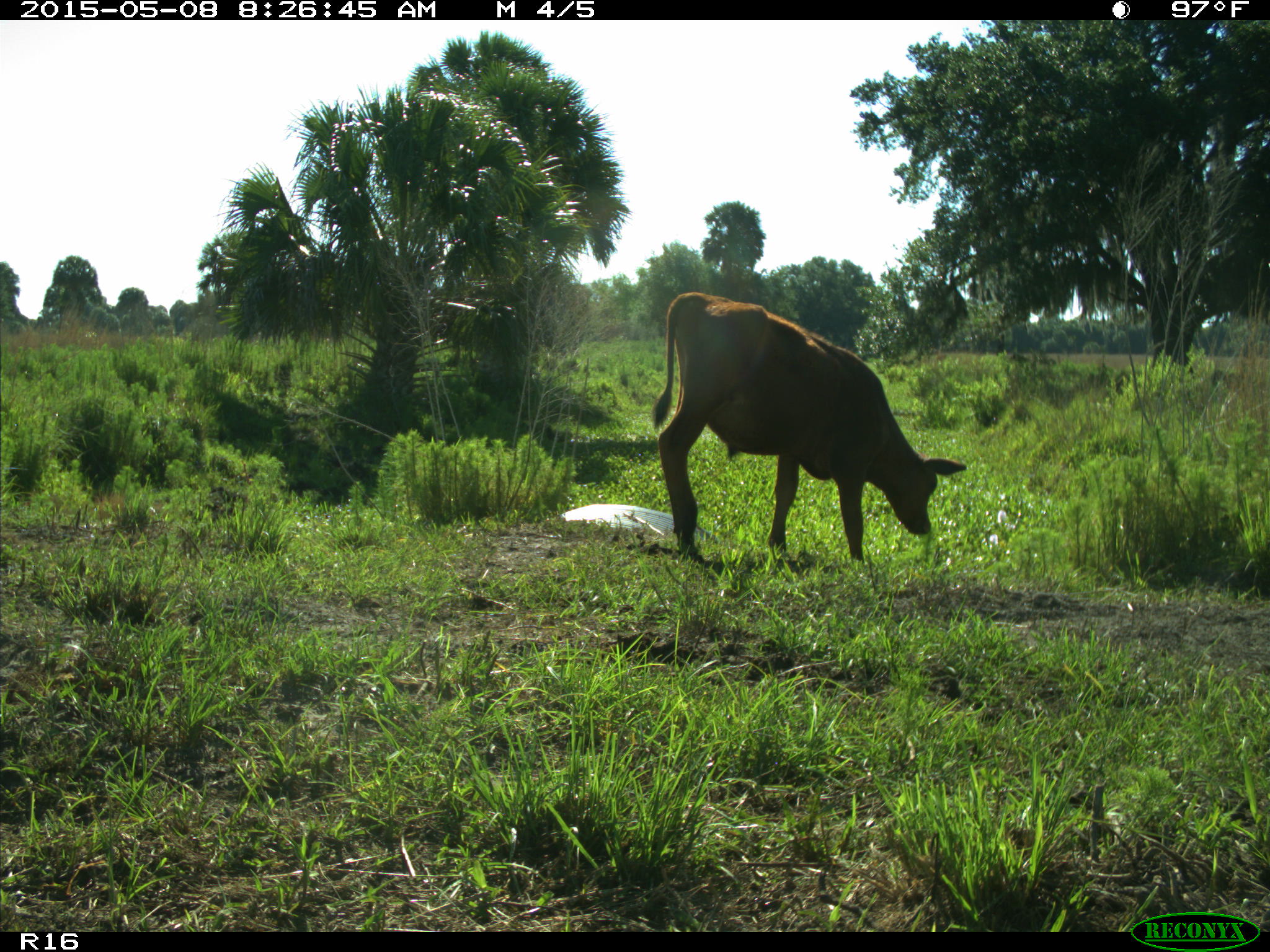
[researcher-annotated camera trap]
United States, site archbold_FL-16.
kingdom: Animalia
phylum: Chordata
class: Mammalia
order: Artiodactyla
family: Bovidae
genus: Bos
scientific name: Bos taurus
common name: domestic cow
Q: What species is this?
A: Bos taurus (domestic cow).